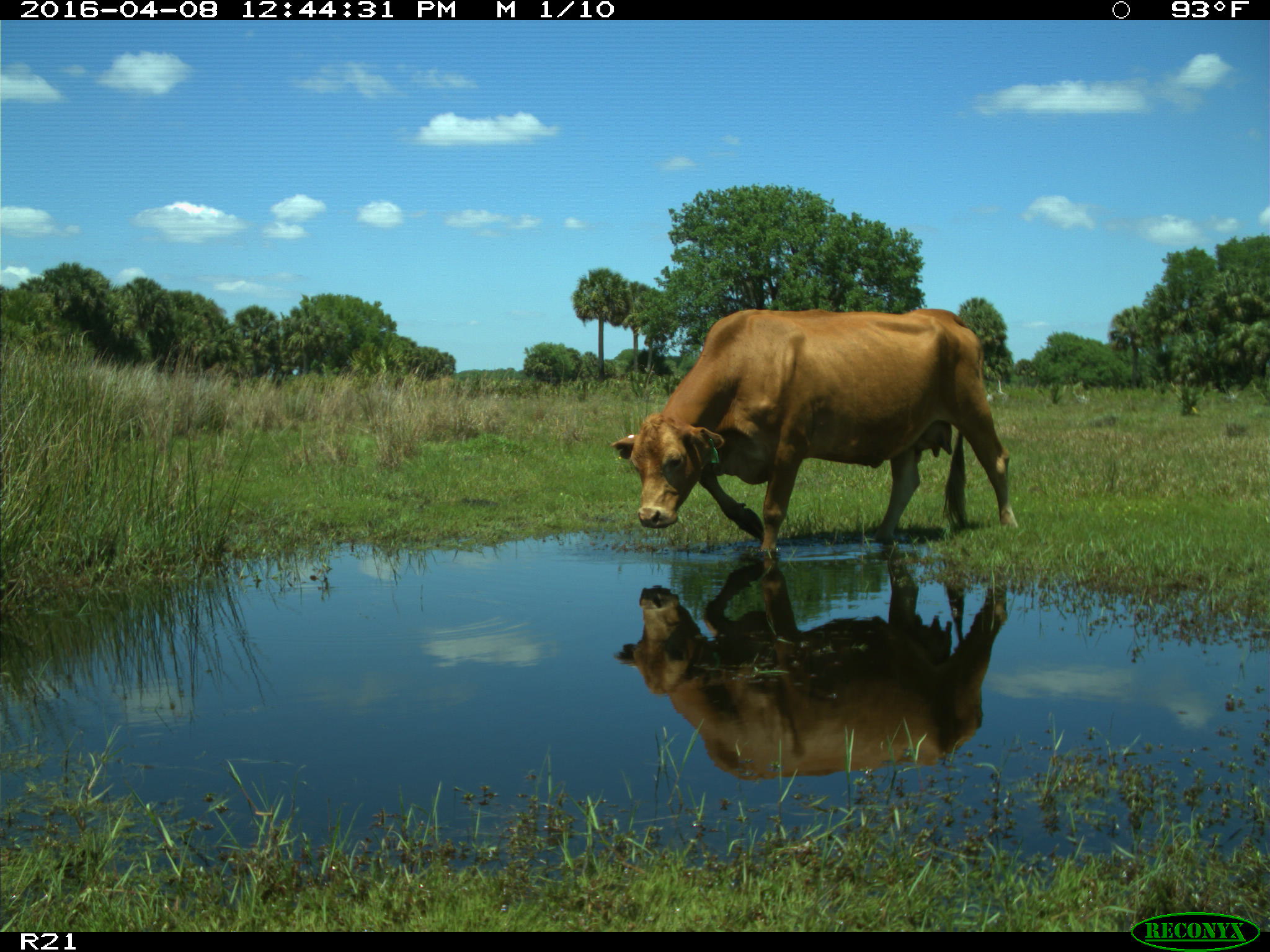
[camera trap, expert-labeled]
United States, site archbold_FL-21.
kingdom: Animalia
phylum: Chordata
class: Mammalia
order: Artiodactyla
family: Bovidae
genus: Bos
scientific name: Bos taurus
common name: domestic cow